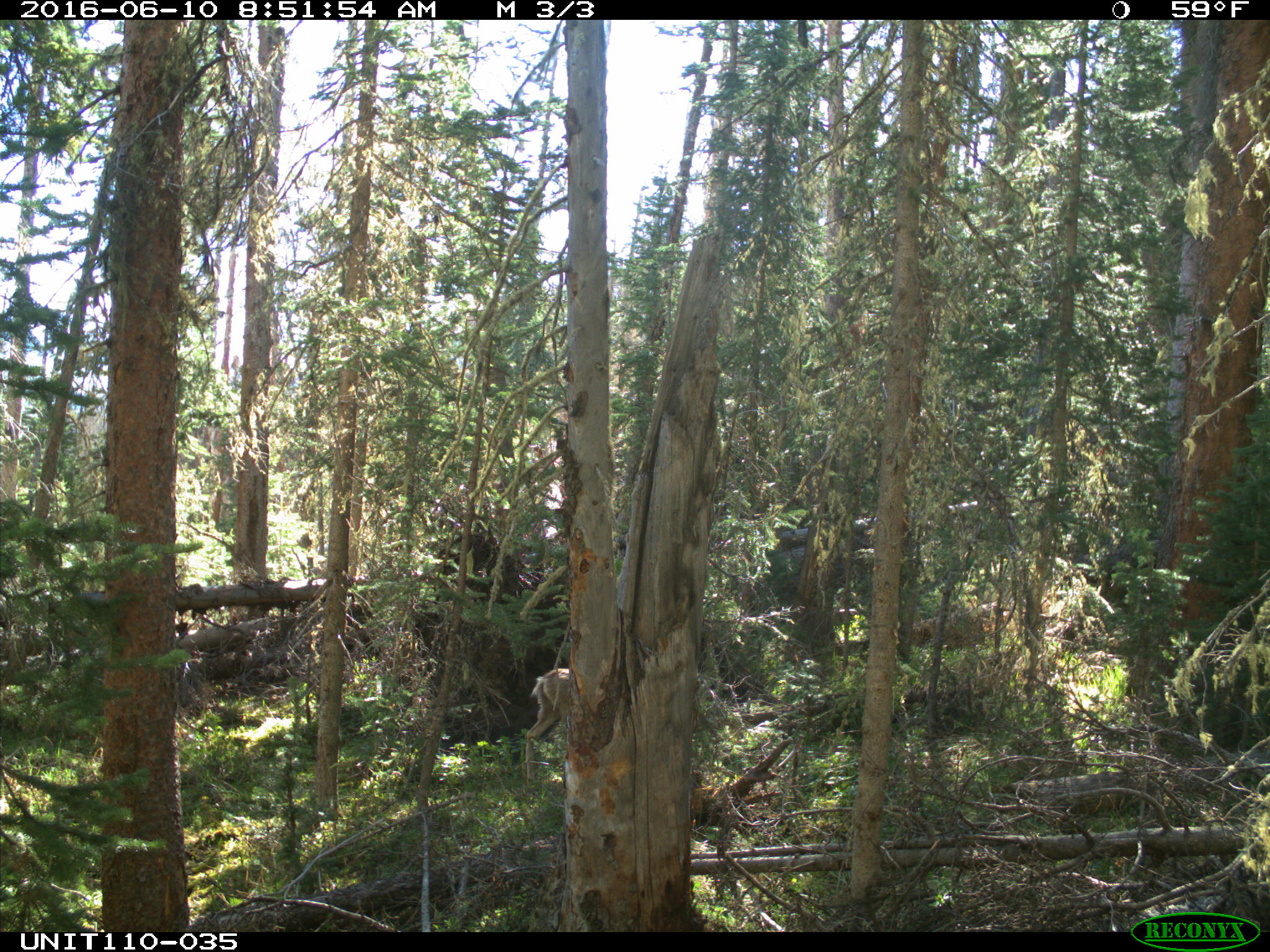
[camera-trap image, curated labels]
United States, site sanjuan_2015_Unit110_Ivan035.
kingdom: Animalia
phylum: Chordata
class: Mammalia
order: Artiodactyla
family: Cervidae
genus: Odocoileus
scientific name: Odocoileus hemionus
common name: mule deer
Odocoileus hemionus (mule deer).